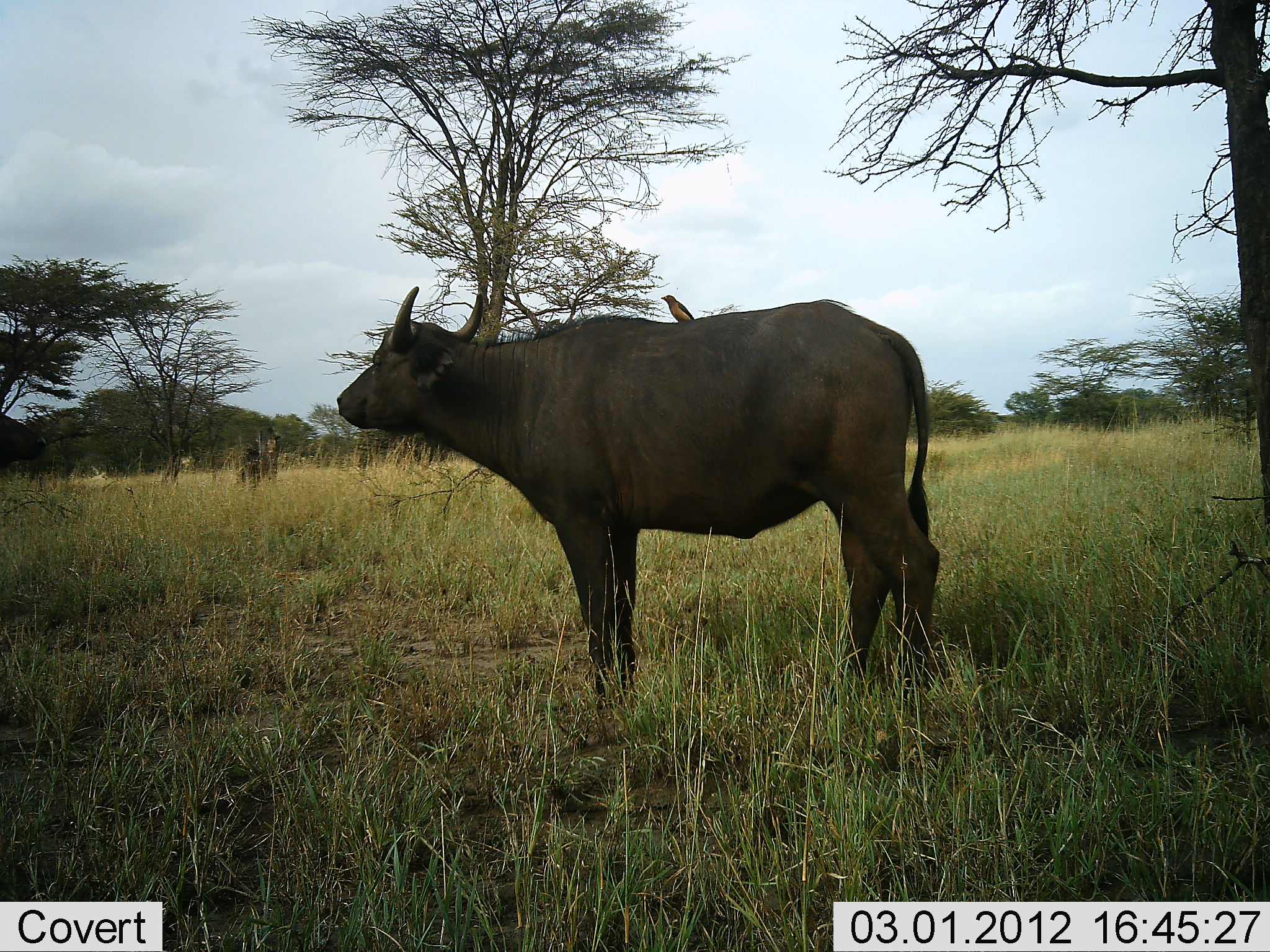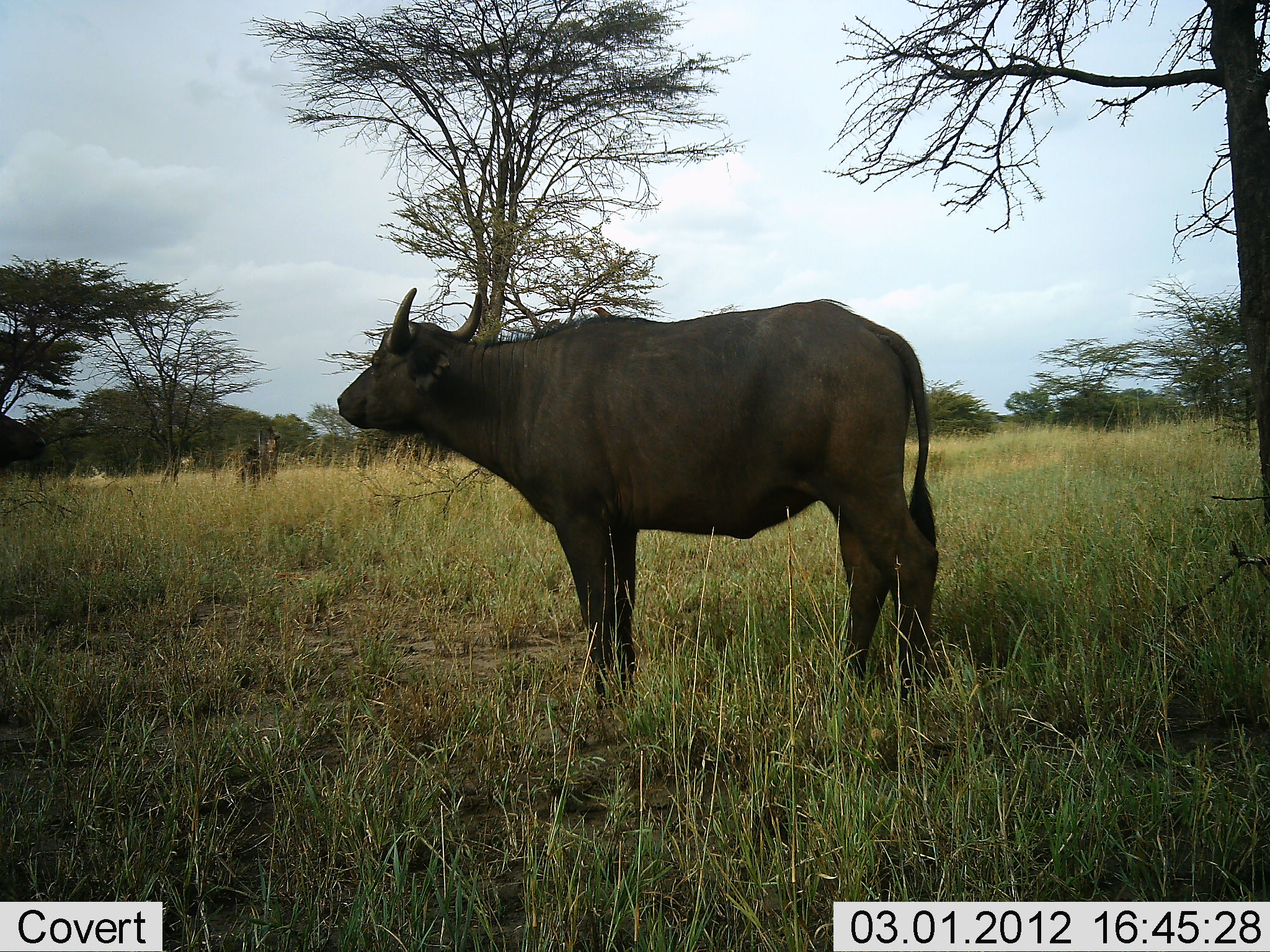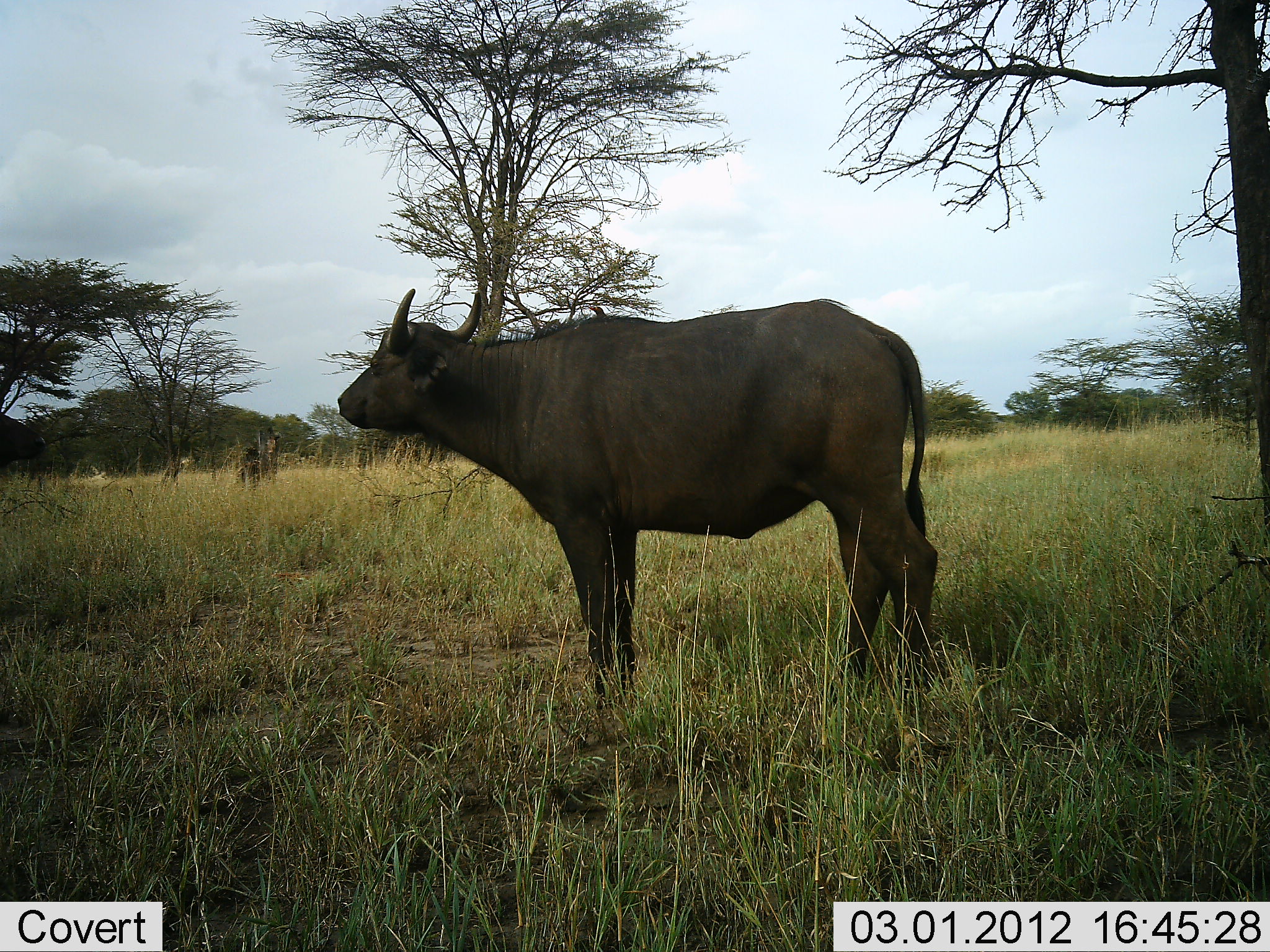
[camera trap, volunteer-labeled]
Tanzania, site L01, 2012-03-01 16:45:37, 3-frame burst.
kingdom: Animalia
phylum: Chordata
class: Mammalia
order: Artiodactyla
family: Bovidae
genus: Syncerus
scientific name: Syncerus caffer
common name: cape buffalo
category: buffalo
Buffalo (cape buffalo) (Syncerus caffer), count 1. Behavior (volunteer vote fractions): standing 100%, resting 0%, moving 0%, interacting 0%. Young present (vote fraction): 0%. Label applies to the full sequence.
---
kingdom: Animalia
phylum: Chordata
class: Aves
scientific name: Aves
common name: bird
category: otherbird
Otherbird (bird) (Aves), count 1. Behavior (volunteer vote fractions): standing 10%, resting 0%, moving 80%, interacting 0%. Young present (vote fraction): 0%. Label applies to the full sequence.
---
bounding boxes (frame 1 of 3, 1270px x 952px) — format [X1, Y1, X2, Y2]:
animal: [335, 288, 946, 716]; [659, 294, 696, 323]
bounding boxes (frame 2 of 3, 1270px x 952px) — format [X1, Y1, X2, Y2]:
animal: [335, 287, 940, 712]; [590, 305, 616, 320]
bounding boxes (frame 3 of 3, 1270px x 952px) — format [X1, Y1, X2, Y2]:
animal: [335, 287, 941, 711]; [587, 305, 607, 320]